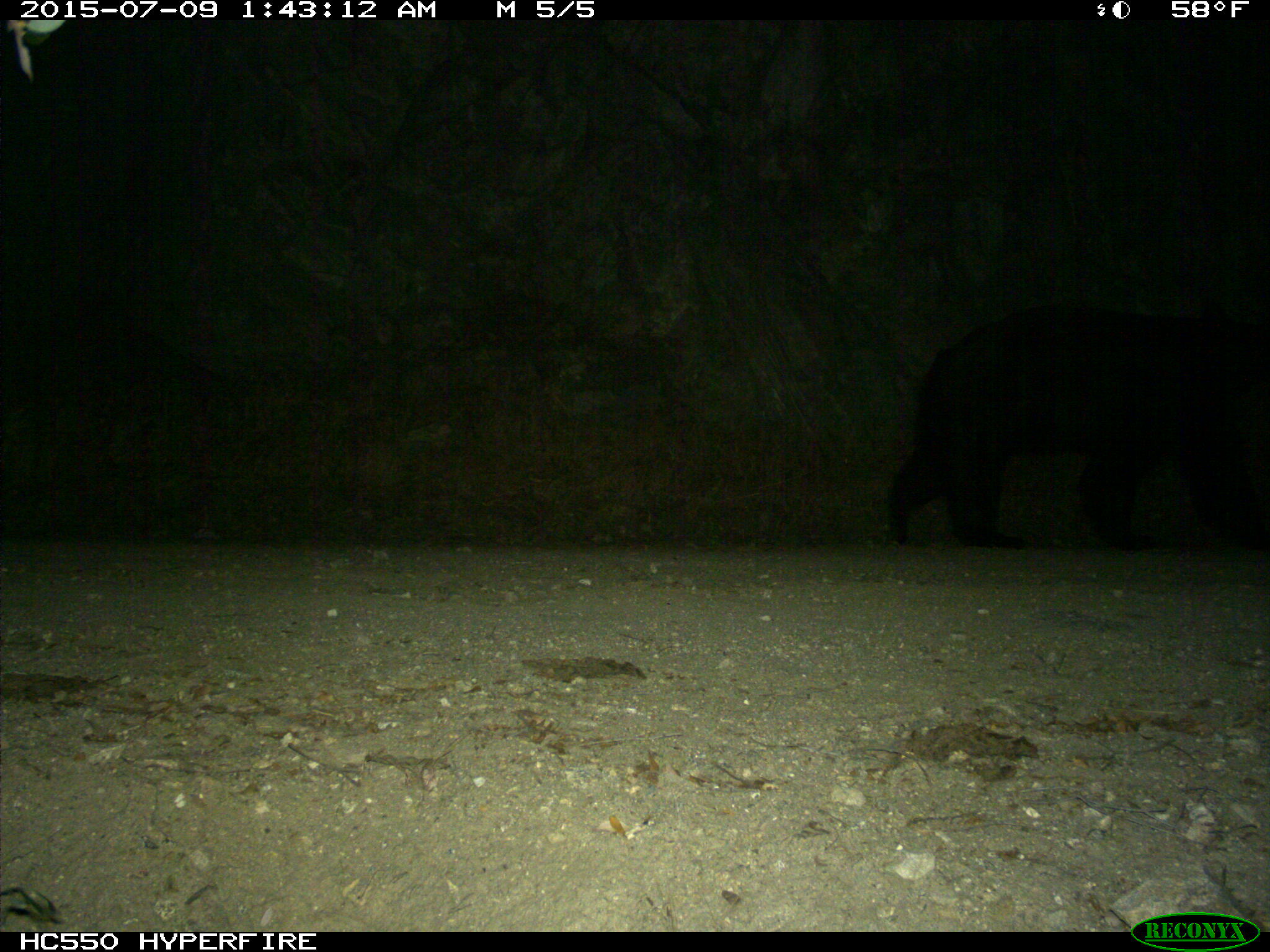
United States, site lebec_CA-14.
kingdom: Animalia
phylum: Chordata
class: Mammalia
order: Carnivora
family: Ursidae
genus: Ursus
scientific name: Ursus americanus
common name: american black bear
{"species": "Ursus americanus (american black bear)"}